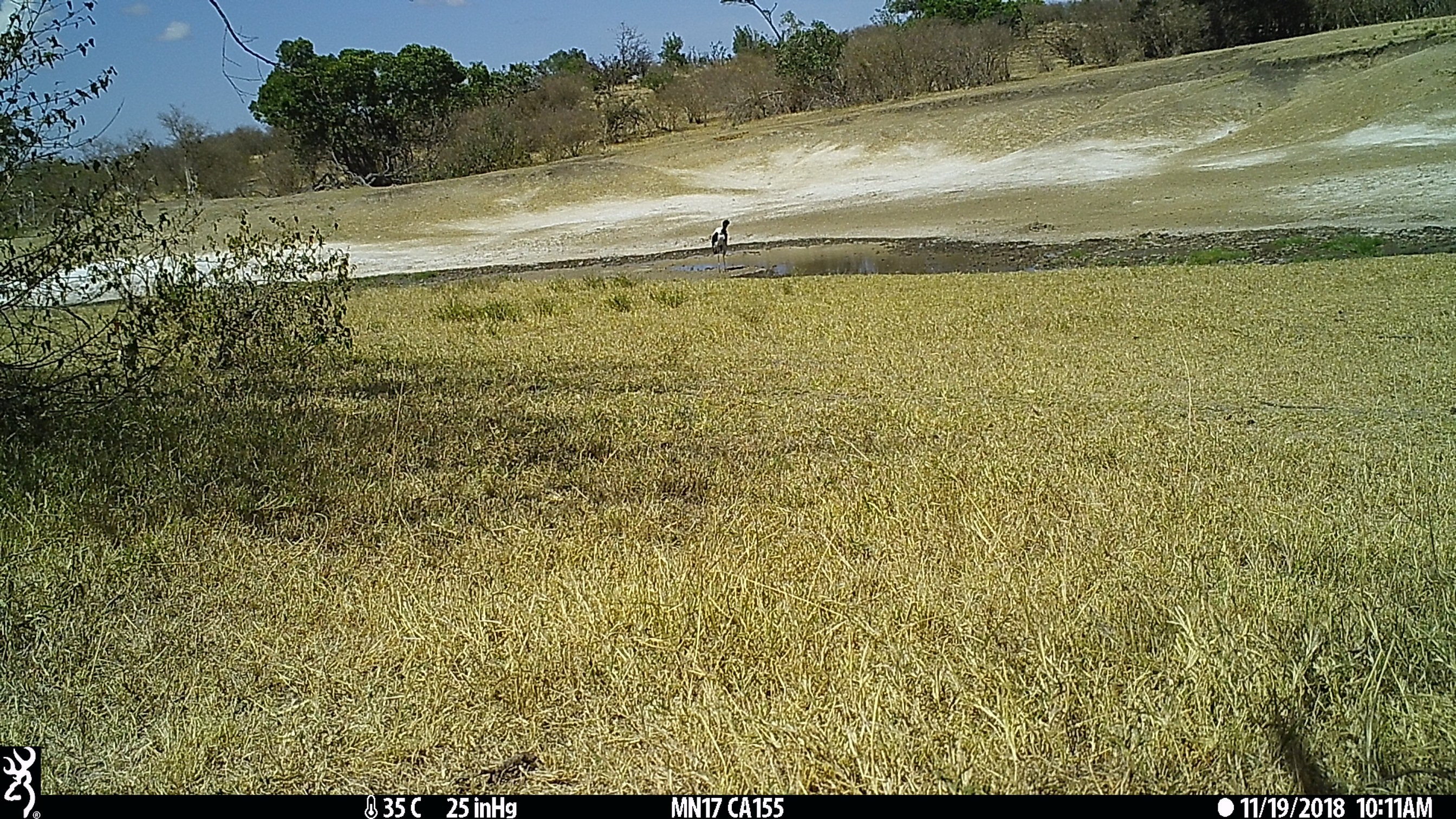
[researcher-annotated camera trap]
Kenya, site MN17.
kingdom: Animalia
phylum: Chordata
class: Aves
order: Ciconiiformes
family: Ciconiidae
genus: Ephippiorhynchus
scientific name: Ephippiorhynchus senegalensis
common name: saddle-billed stork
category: stork saddle billed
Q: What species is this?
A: Stork saddle billed (saddle-billed stork) (Ephippiorhynchus senegalensis).